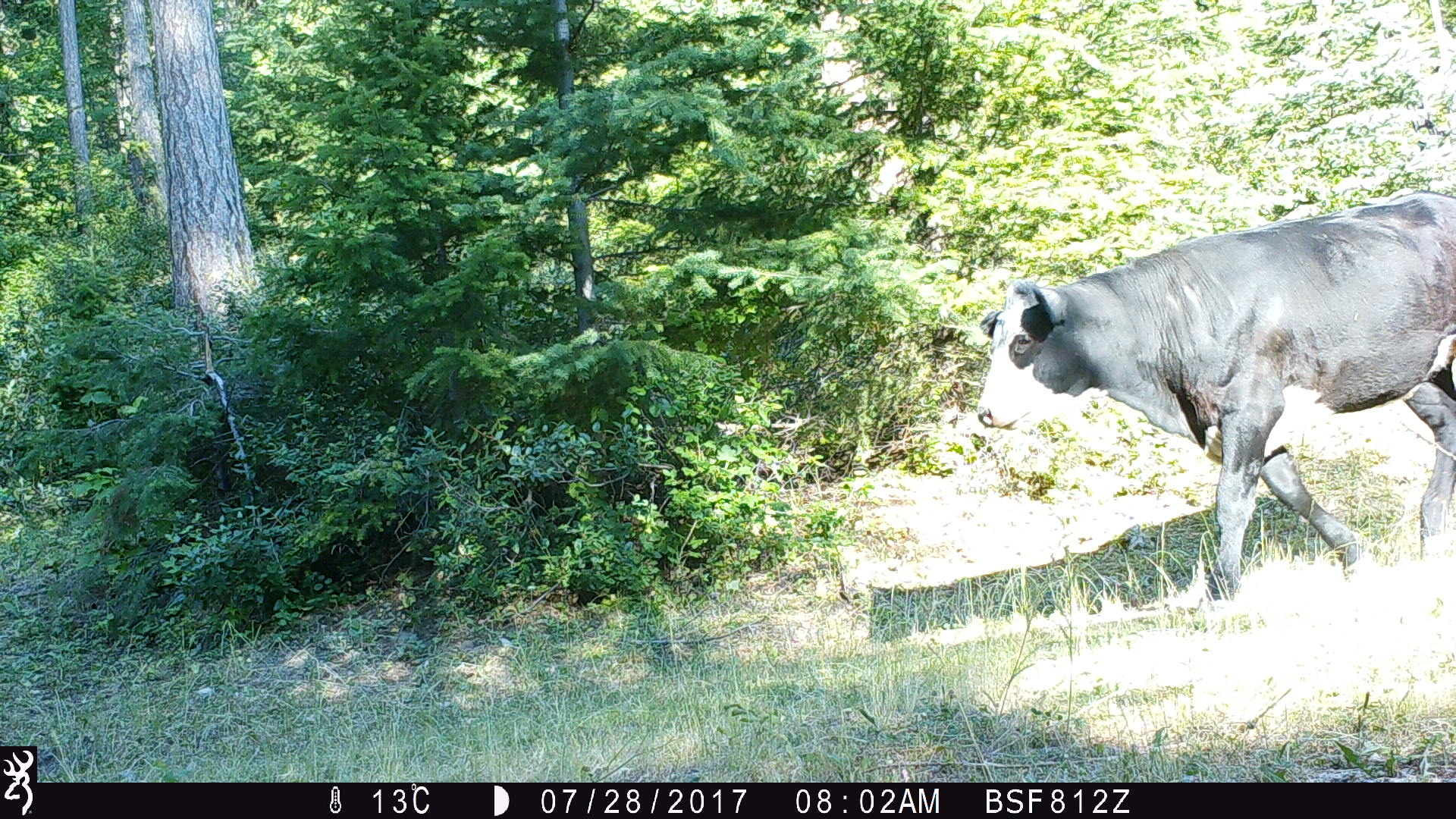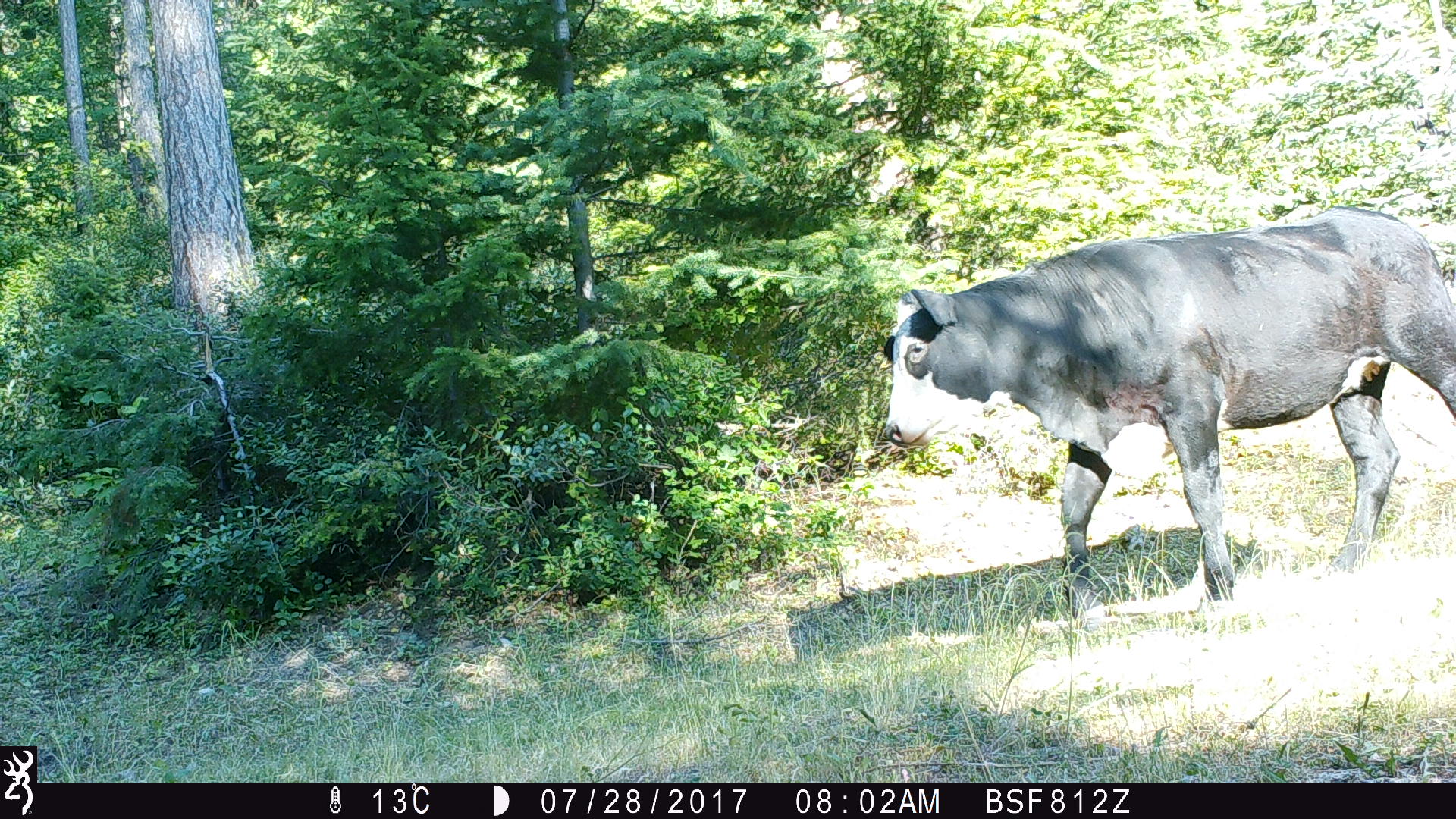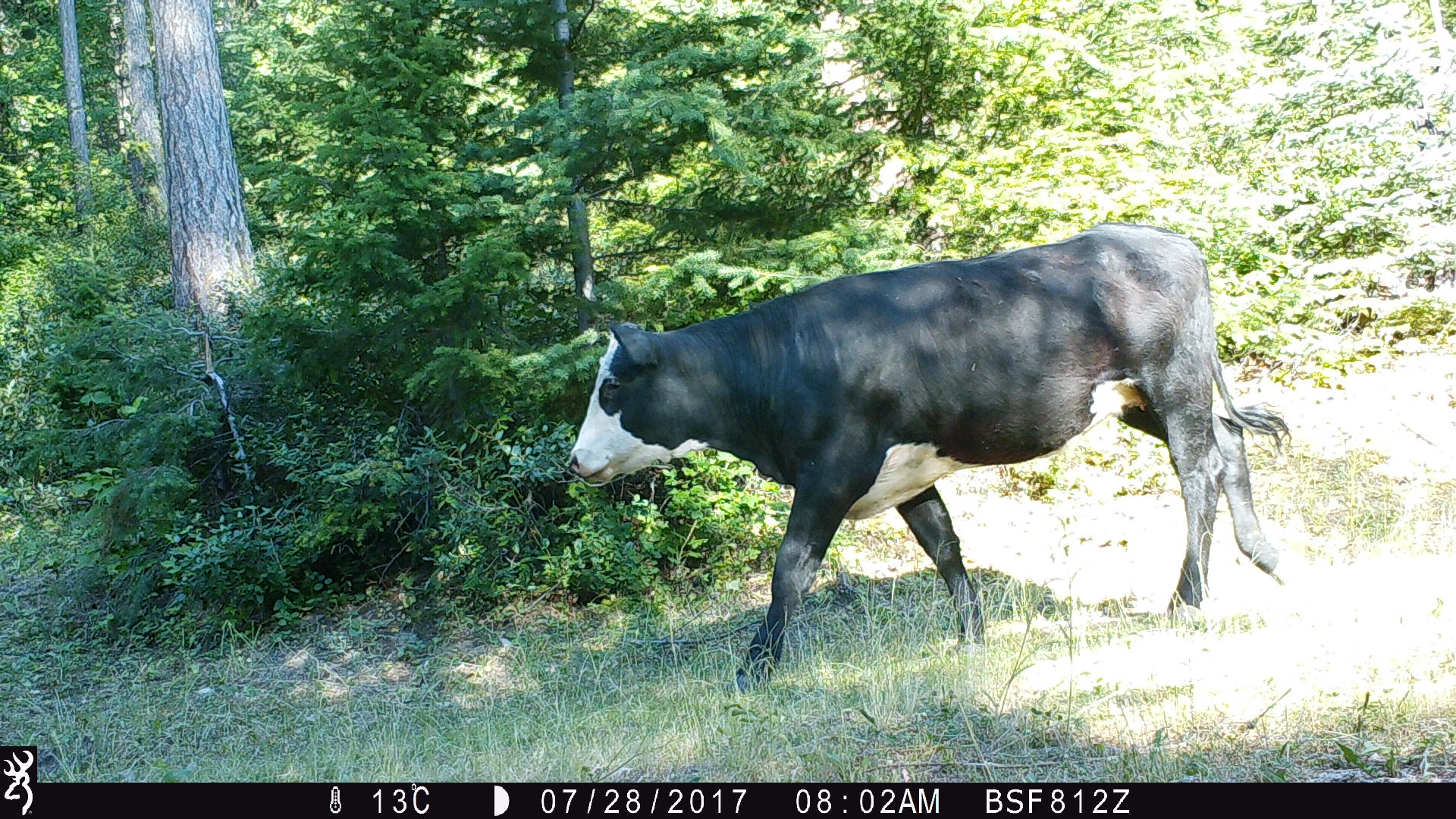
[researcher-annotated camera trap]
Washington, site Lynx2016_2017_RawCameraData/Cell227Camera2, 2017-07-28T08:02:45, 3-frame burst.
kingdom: Animalia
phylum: Chordata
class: Mammalia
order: Artiodactyla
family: Bovidae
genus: Bos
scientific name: Bos taurus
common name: domestic cattle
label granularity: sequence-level